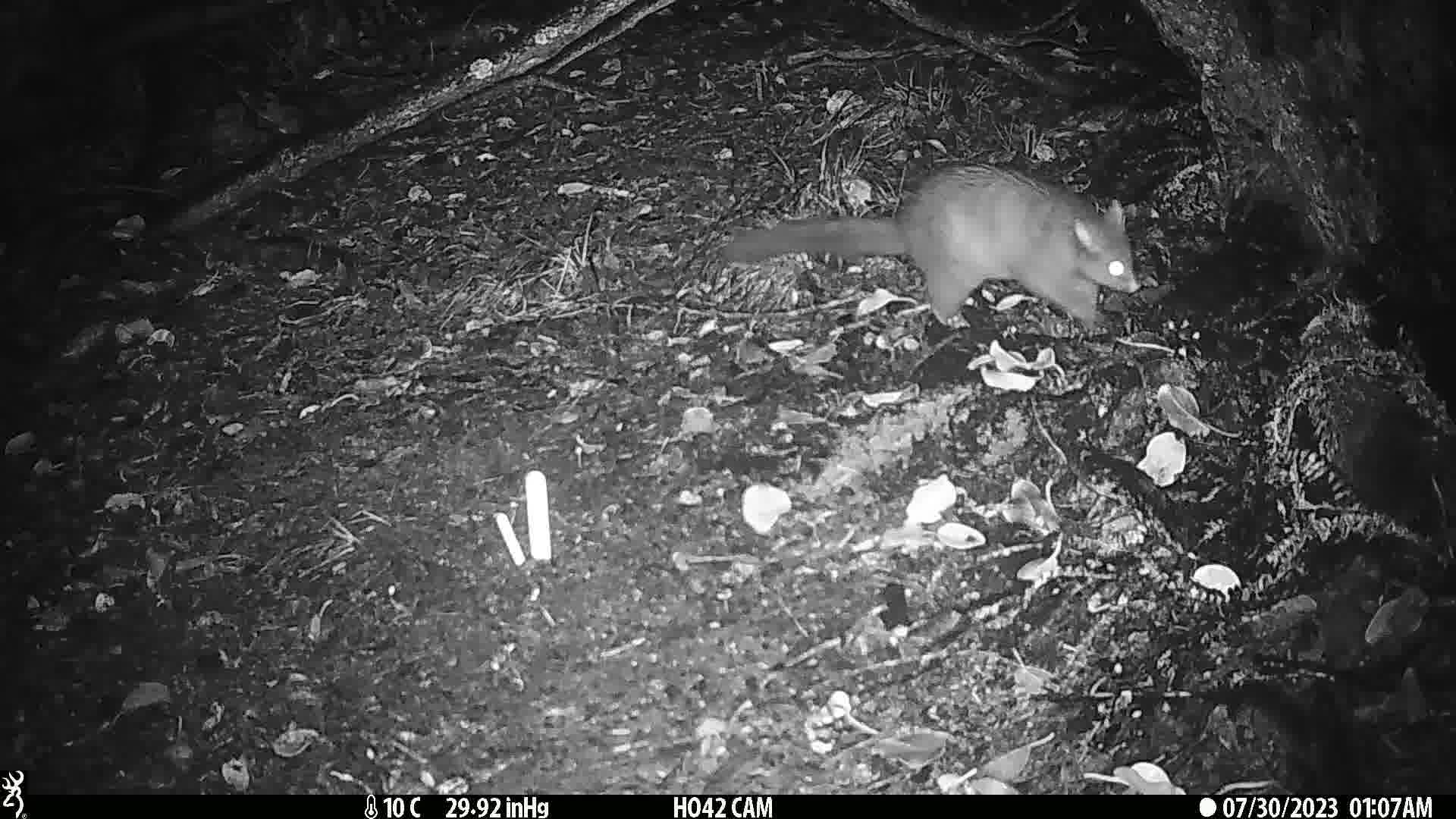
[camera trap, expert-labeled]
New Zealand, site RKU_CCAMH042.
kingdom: Animalia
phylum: Chordata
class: Mammalia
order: Diprotodontia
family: Phalangeridae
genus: Trichosurus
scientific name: Trichosurus vulpecula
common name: common brushtail possum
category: possum